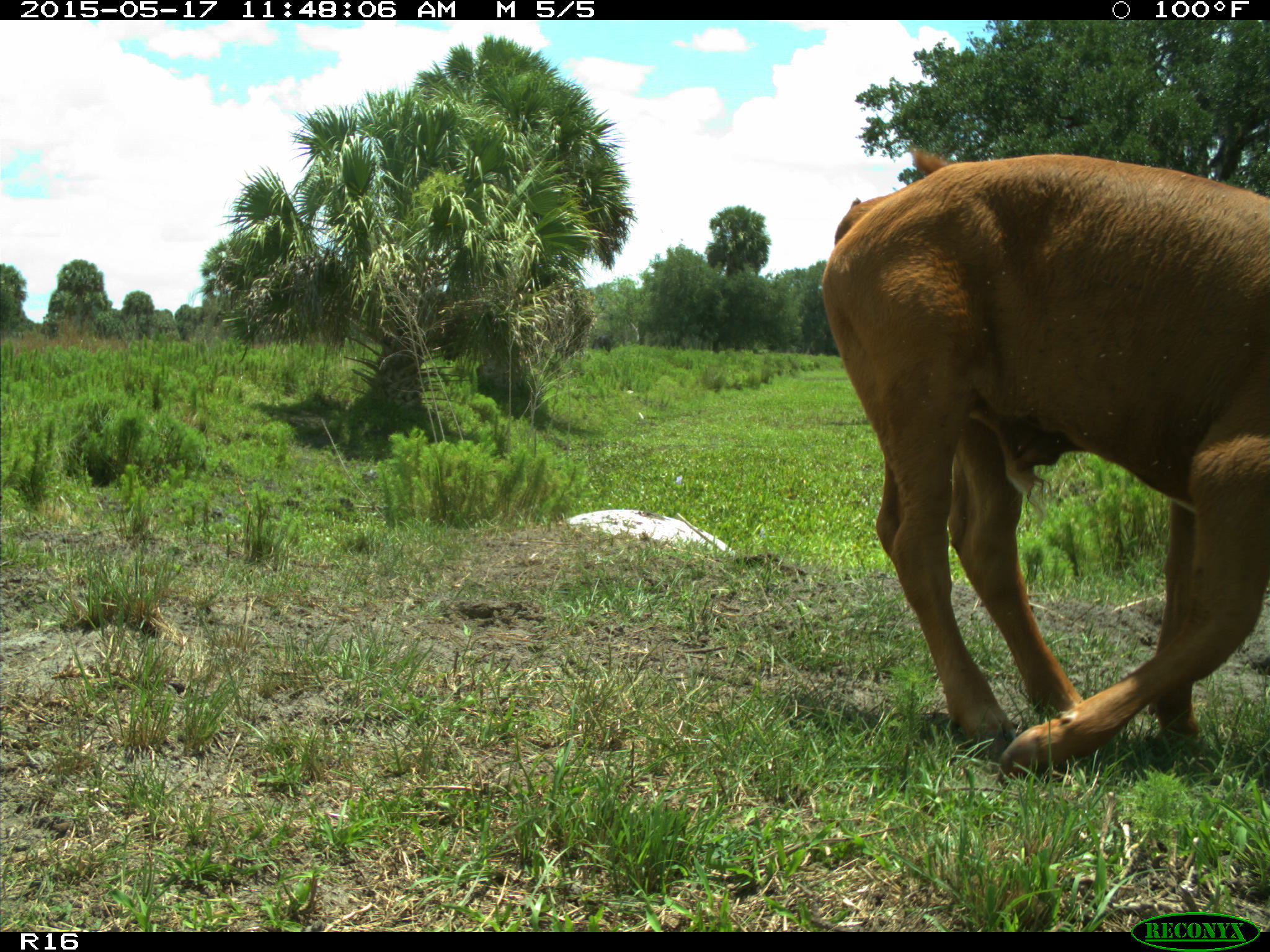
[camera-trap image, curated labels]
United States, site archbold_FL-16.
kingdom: Animalia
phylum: Chordata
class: Mammalia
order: Artiodactyla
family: Bovidae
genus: Bos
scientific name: Bos taurus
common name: domestic cow